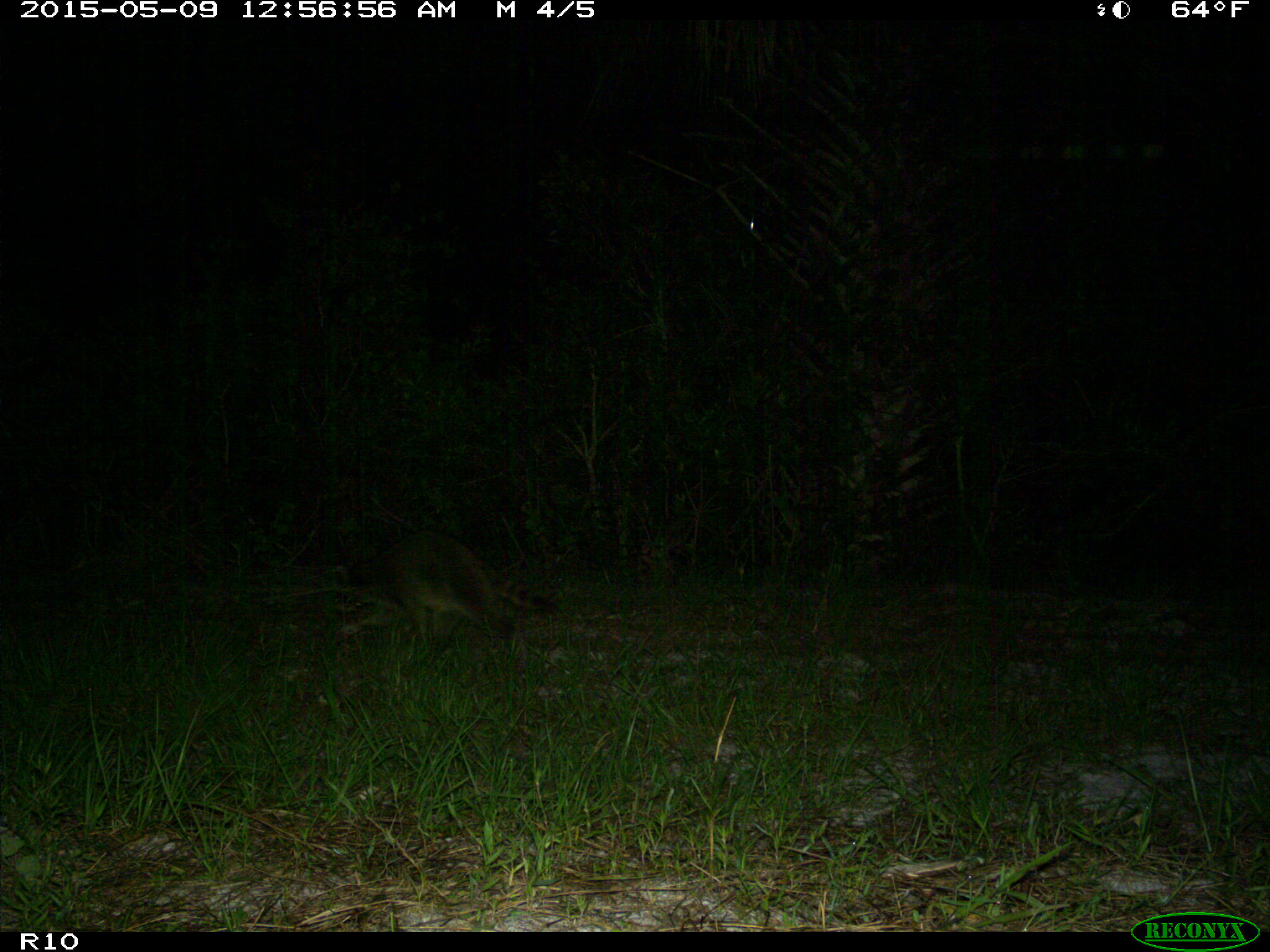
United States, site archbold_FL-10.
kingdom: Animalia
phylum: Chordata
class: Mammalia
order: Carnivora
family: Procyonidae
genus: Procyon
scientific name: Procyon lotor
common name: common raccoon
Procyon lotor (common raccoon).